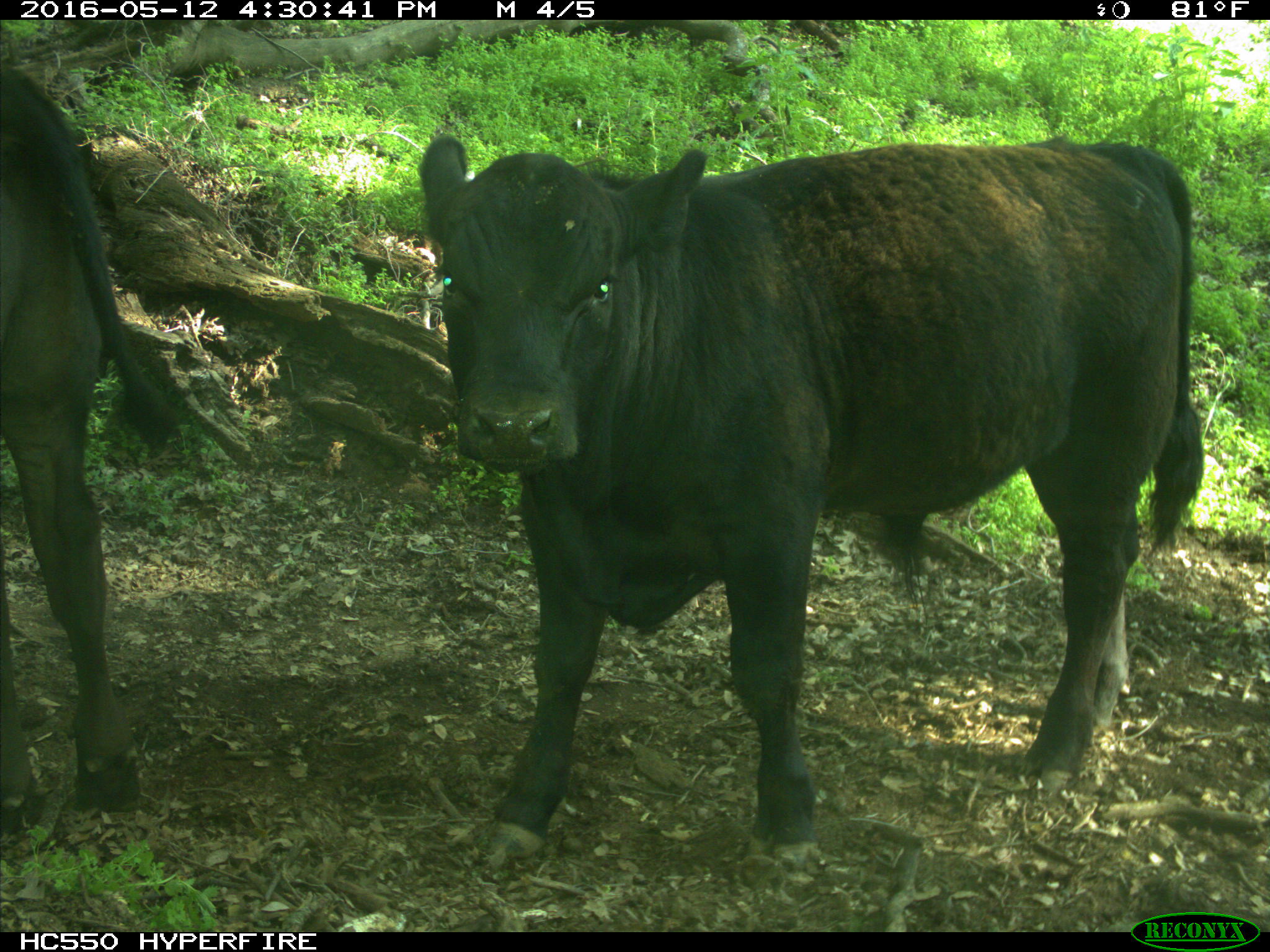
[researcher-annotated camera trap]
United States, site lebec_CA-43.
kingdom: Animalia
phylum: Chordata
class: Mammalia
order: Artiodactyla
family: Bovidae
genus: Bos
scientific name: Bos taurus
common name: domestic cow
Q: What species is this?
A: Bos taurus (domestic cow).